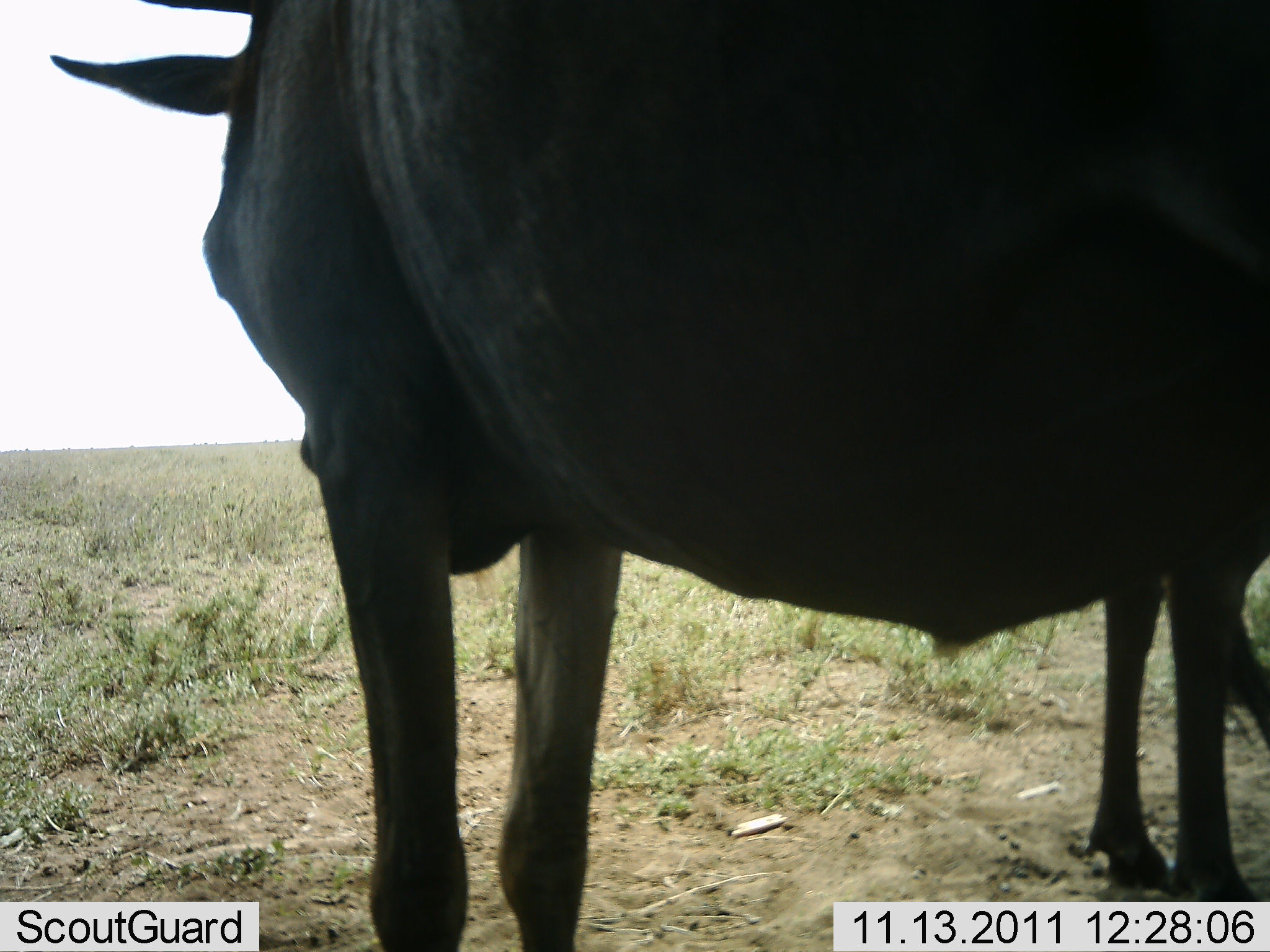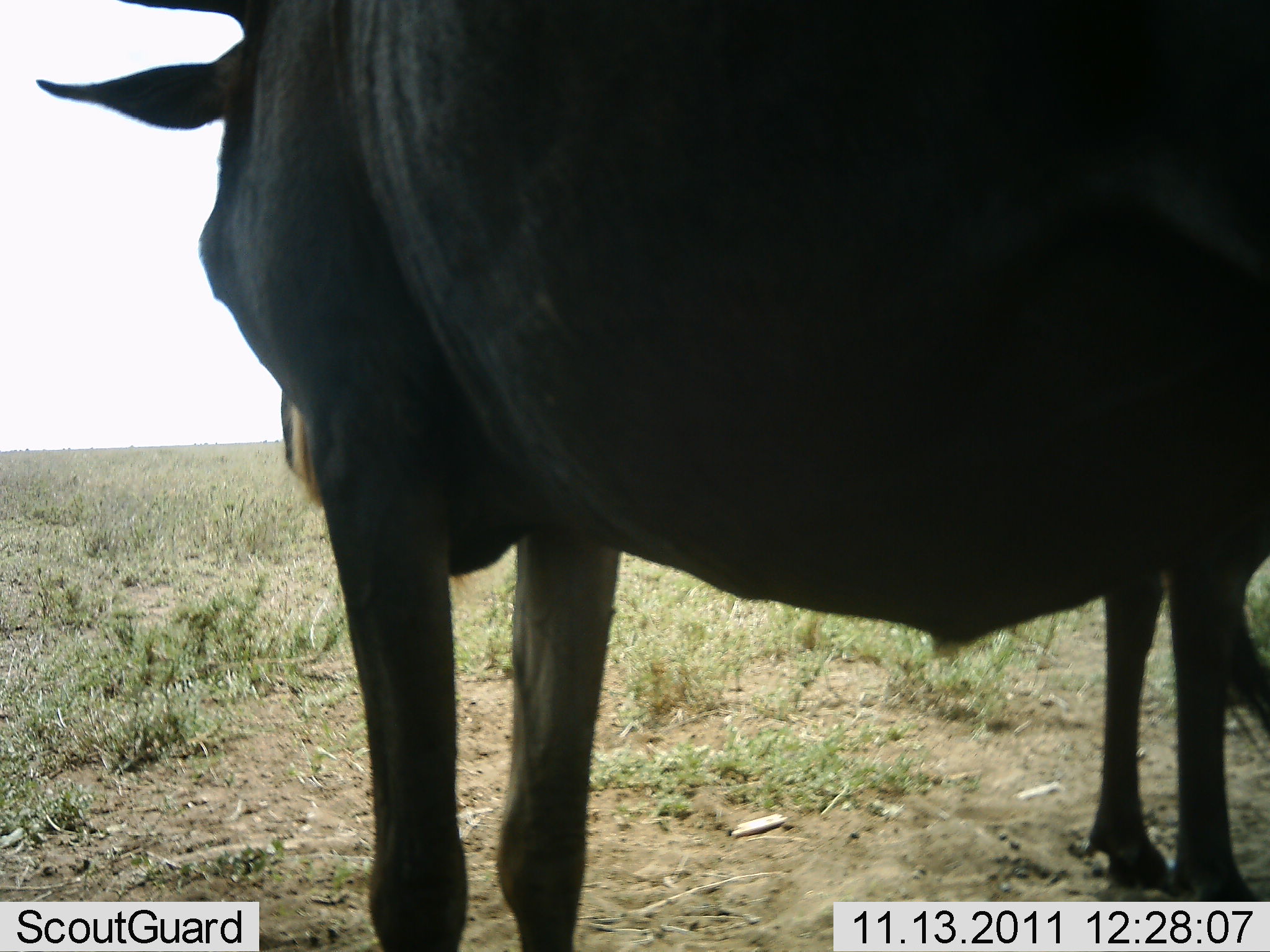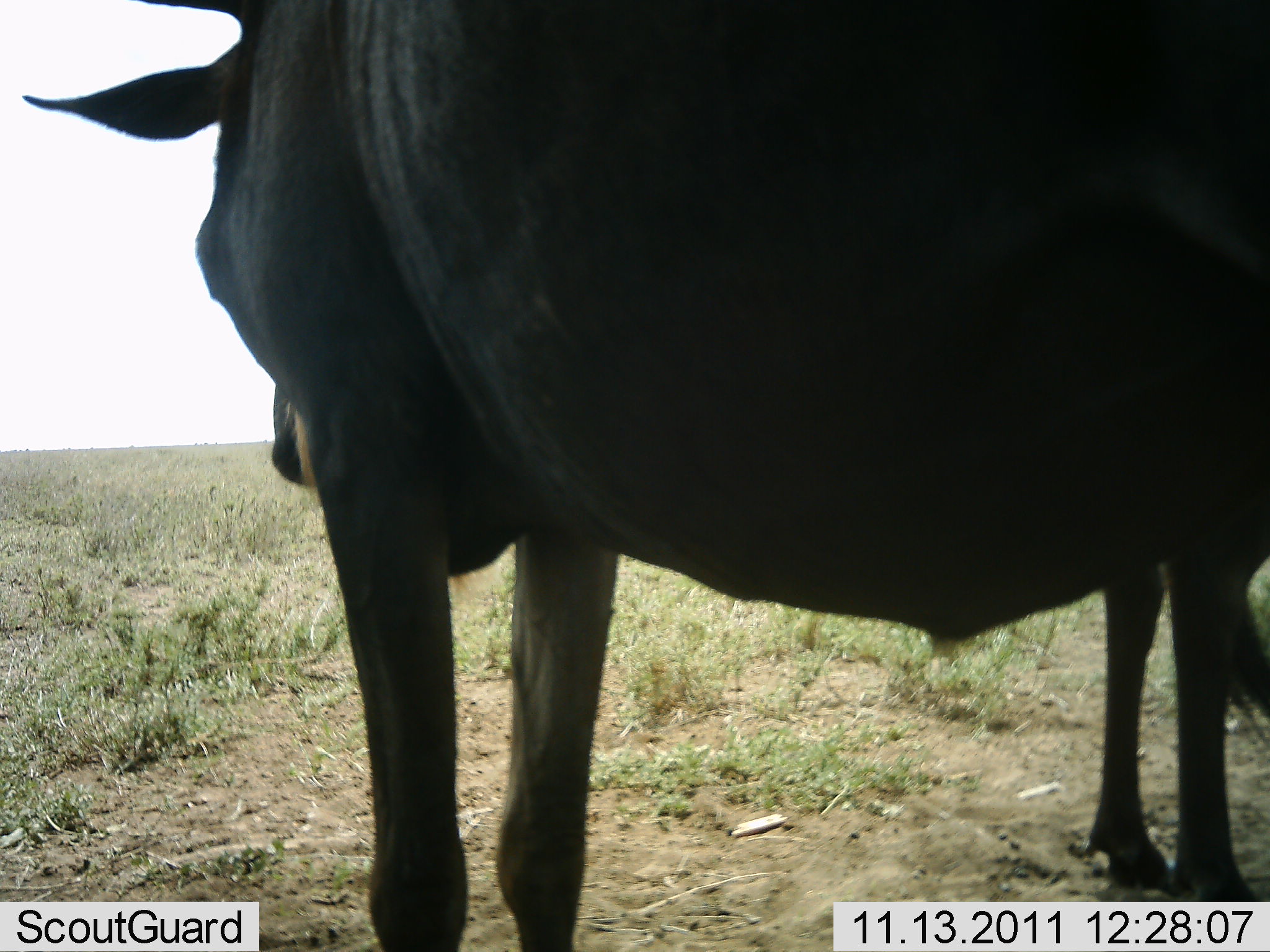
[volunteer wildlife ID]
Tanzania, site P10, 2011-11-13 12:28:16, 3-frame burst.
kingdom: Animalia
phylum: Chordata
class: Mammalia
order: Artiodactyla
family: Bovidae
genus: Connochaetes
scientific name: Connochaetes taurinus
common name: blue wildebeest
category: wildebeest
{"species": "wildebeest (blue wildebeest) (Connochaetes taurinus)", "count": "1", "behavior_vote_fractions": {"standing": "100%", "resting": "0%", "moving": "0%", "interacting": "0%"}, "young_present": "0%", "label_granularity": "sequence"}